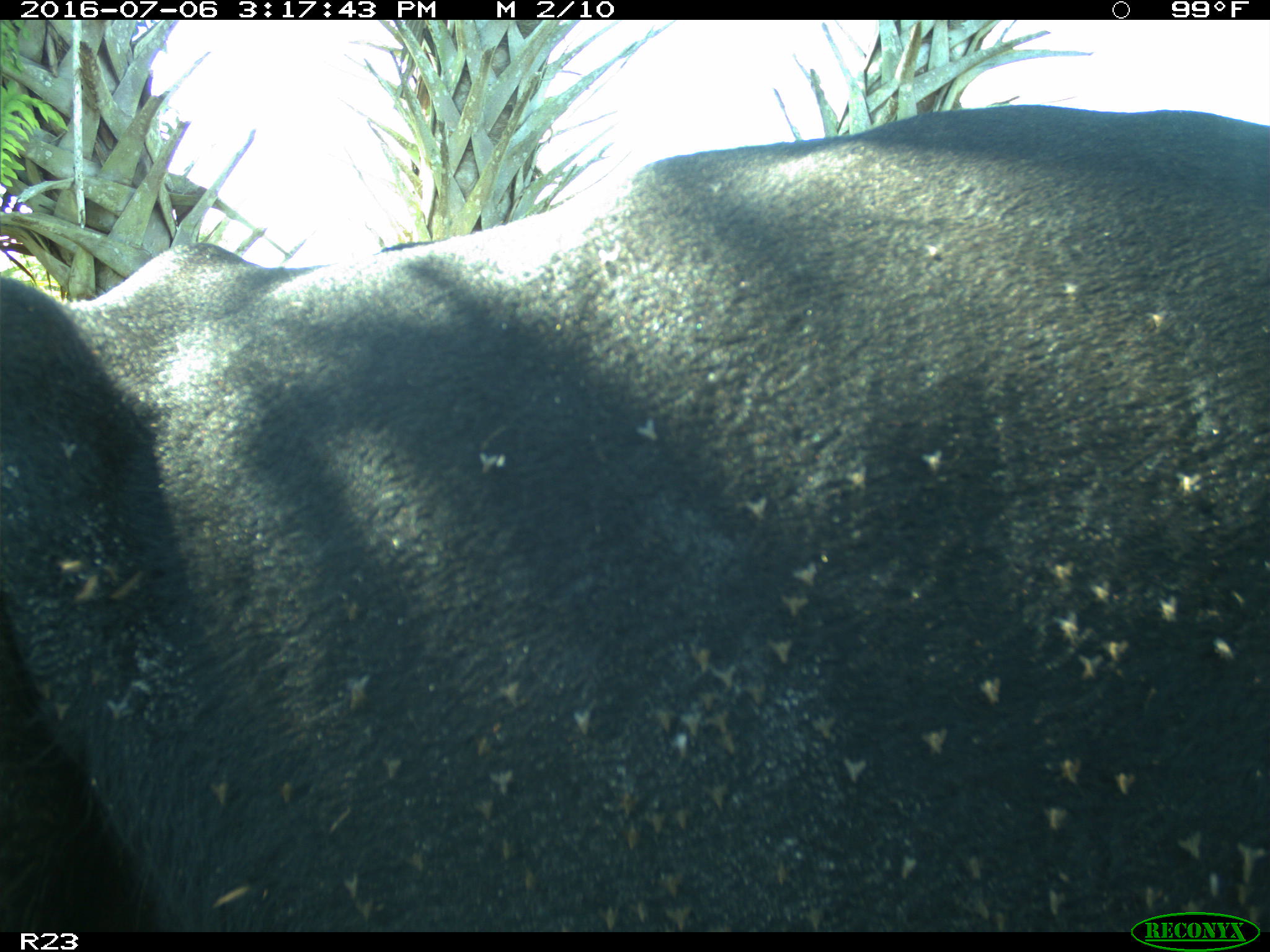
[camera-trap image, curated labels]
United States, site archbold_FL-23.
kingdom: Animalia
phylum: Chordata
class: Mammalia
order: Artiodactyla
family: Bovidae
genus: Bos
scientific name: Bos taurus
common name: domestic cow